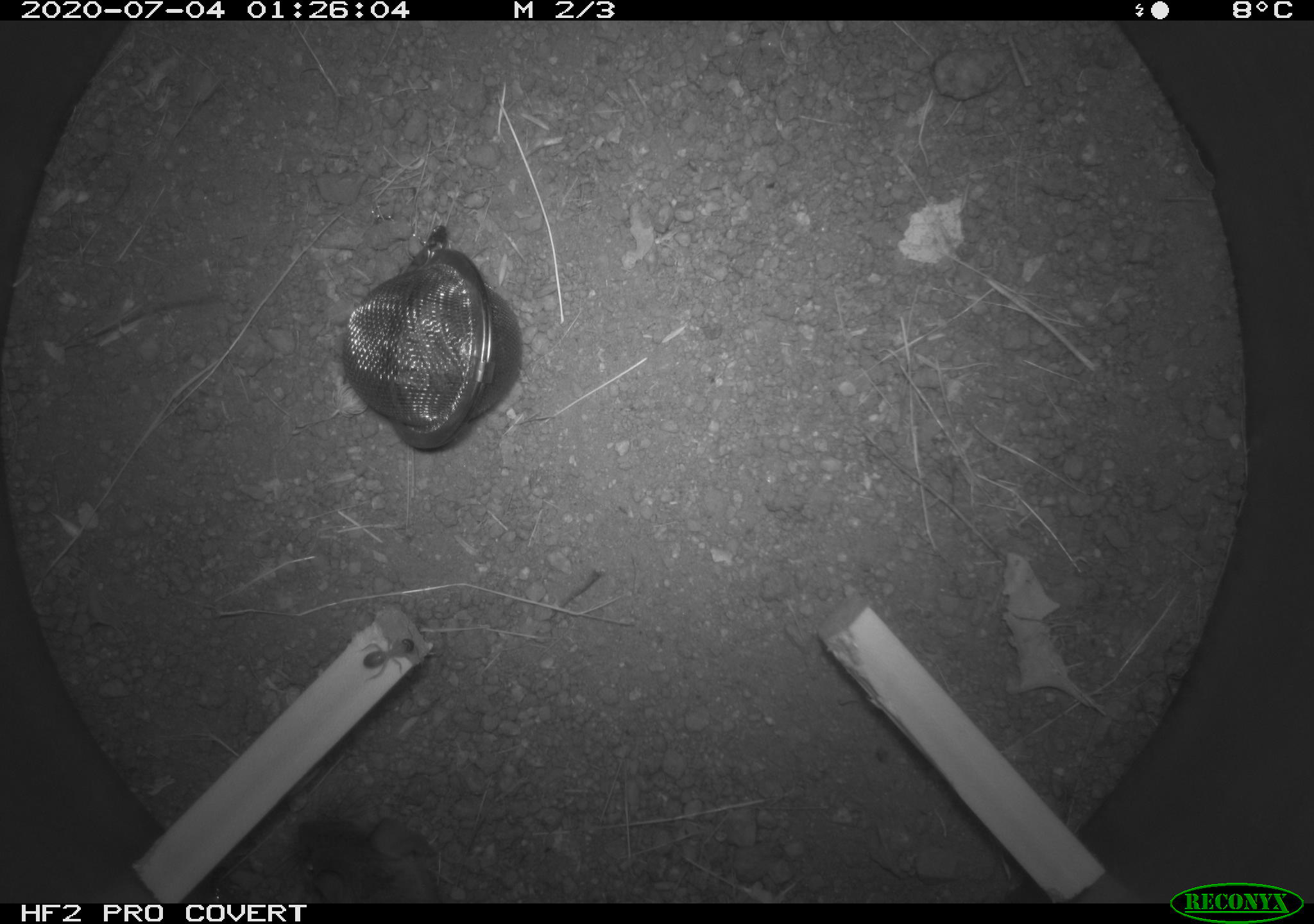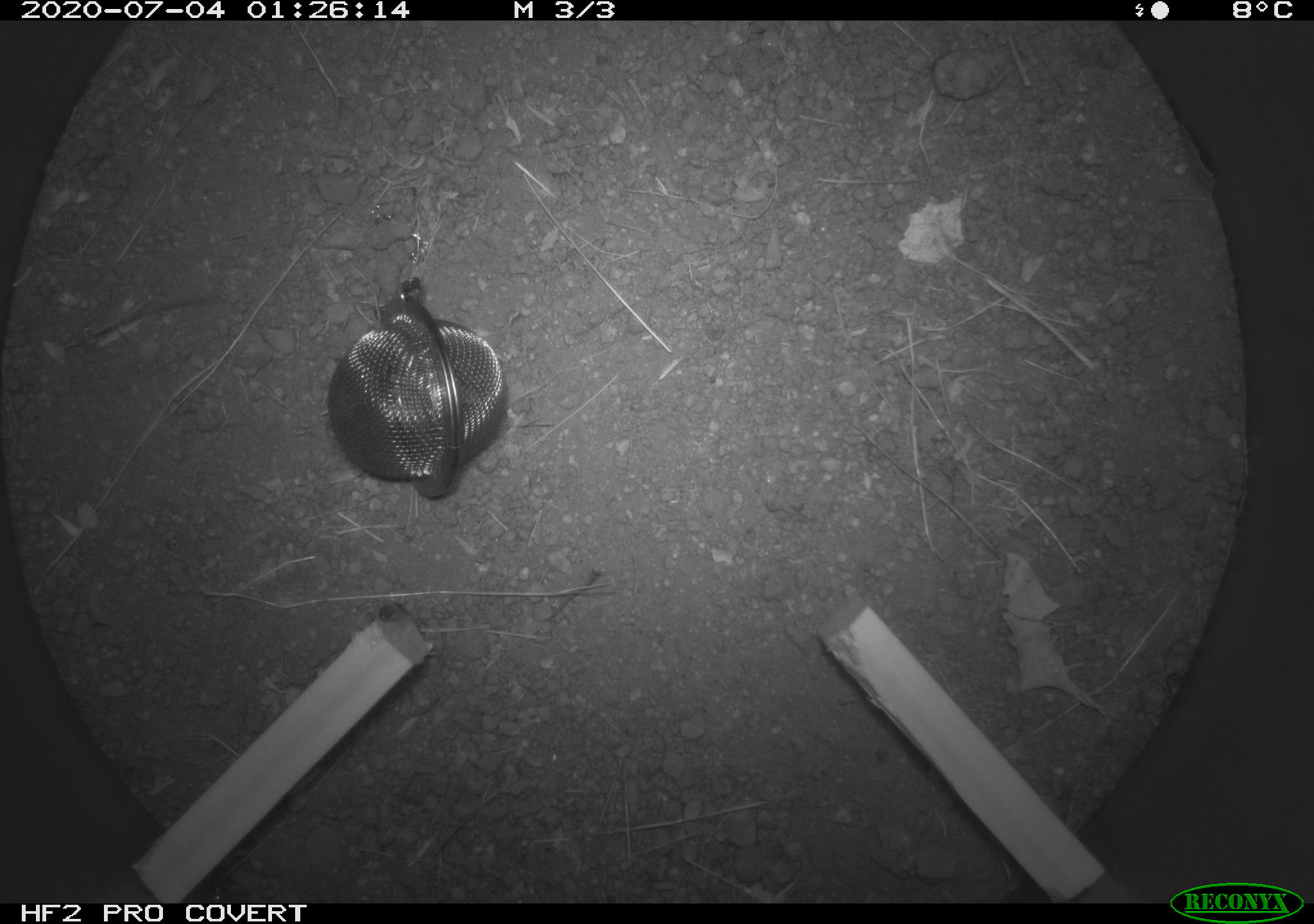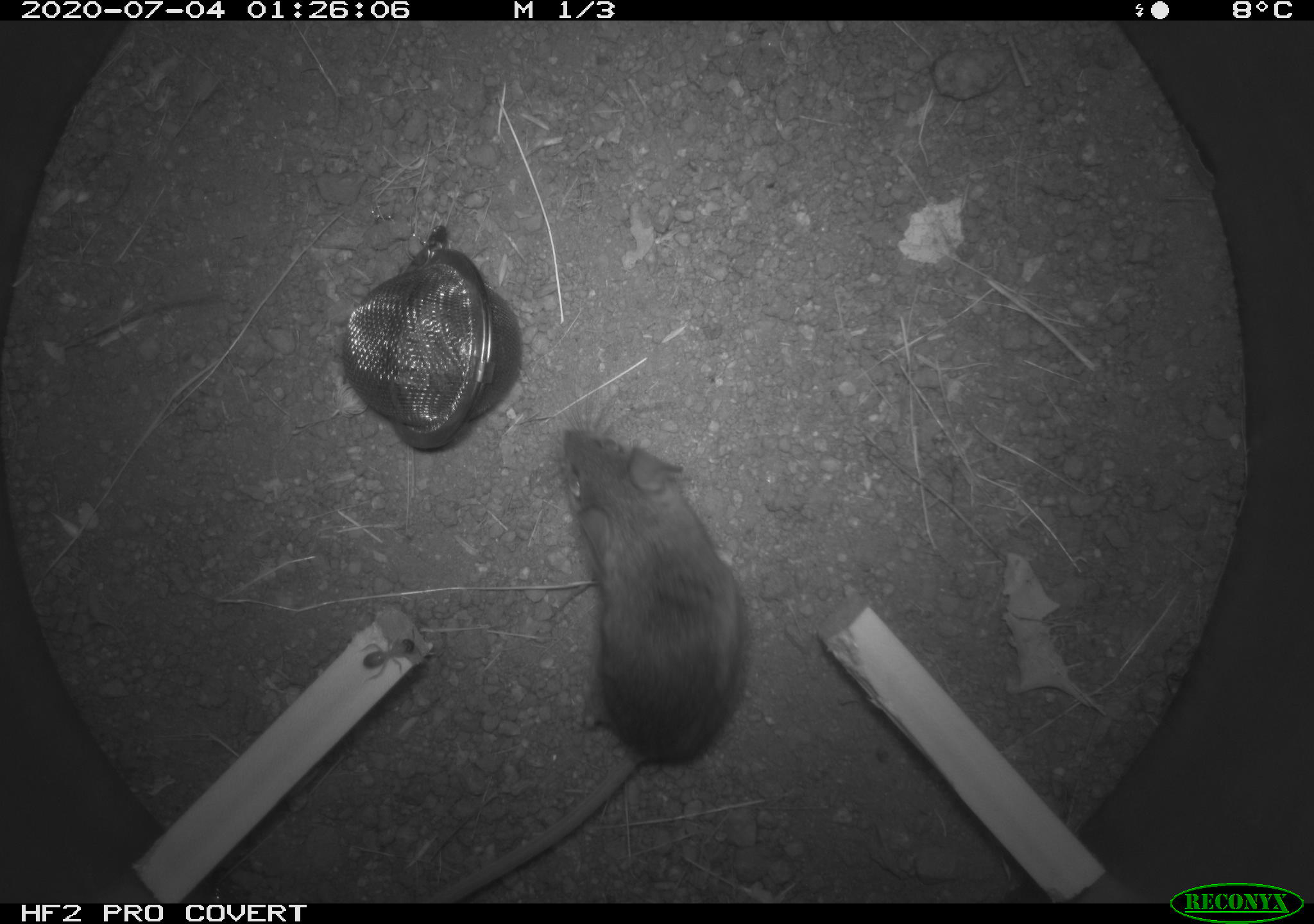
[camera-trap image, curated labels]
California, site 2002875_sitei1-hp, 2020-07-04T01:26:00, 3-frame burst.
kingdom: Animalia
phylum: Chordata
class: Mammalia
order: Rodentia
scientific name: Rodentia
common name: rodent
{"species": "rodent (Rodentia)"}